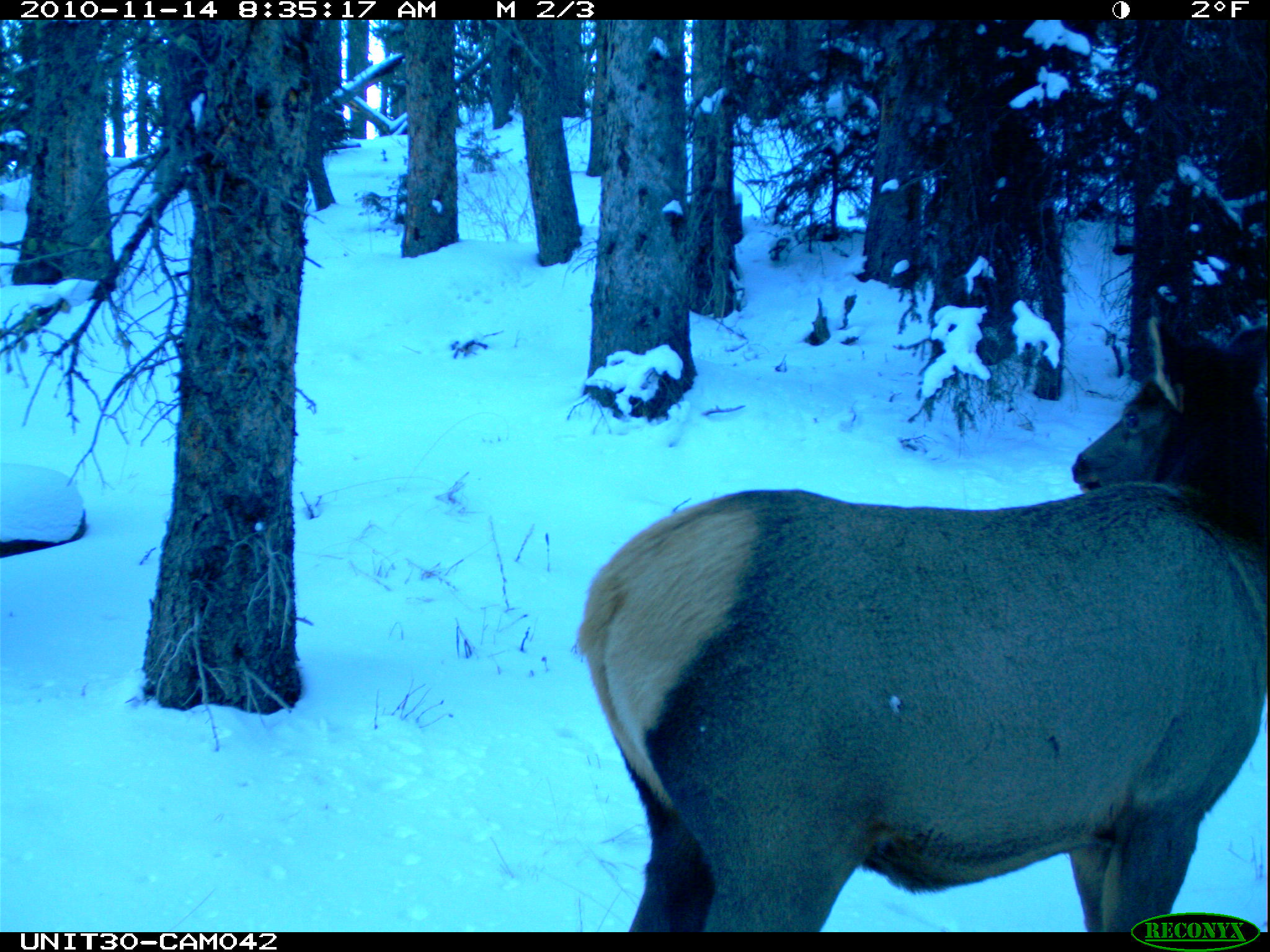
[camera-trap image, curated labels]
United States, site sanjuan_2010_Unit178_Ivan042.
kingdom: Animalia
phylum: Chordata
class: Mammalia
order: Artiodactyla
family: Cervidae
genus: Cervus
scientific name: Cervus elaphus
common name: red deer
Cervus elaphus (red deer).